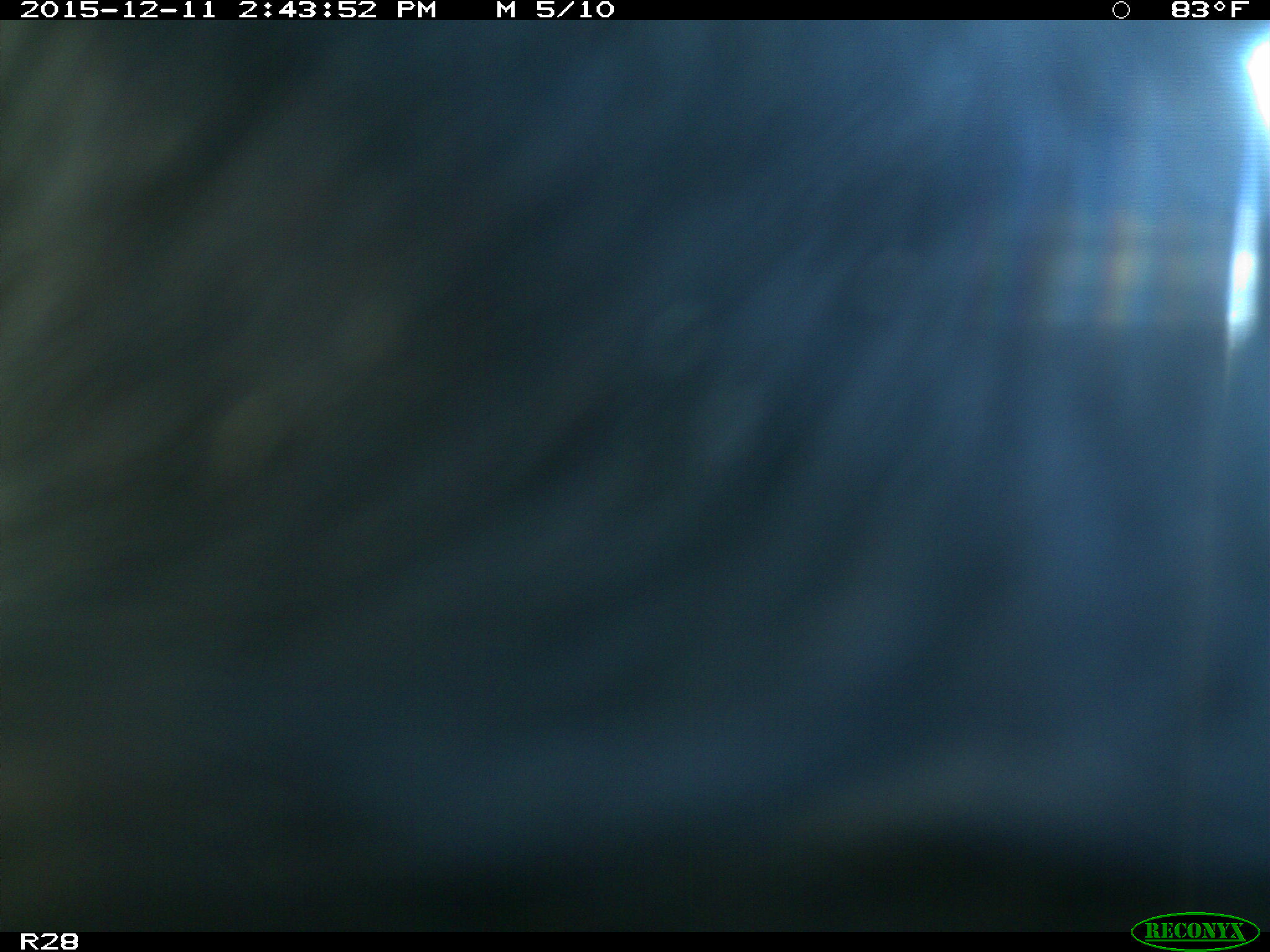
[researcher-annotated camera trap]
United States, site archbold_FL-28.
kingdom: Animalia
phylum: Chordata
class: Mammalia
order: Artiodactyla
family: Bovidae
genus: Bos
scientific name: Bos taurus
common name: domestic cow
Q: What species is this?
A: Bos taurus (domestic cow).